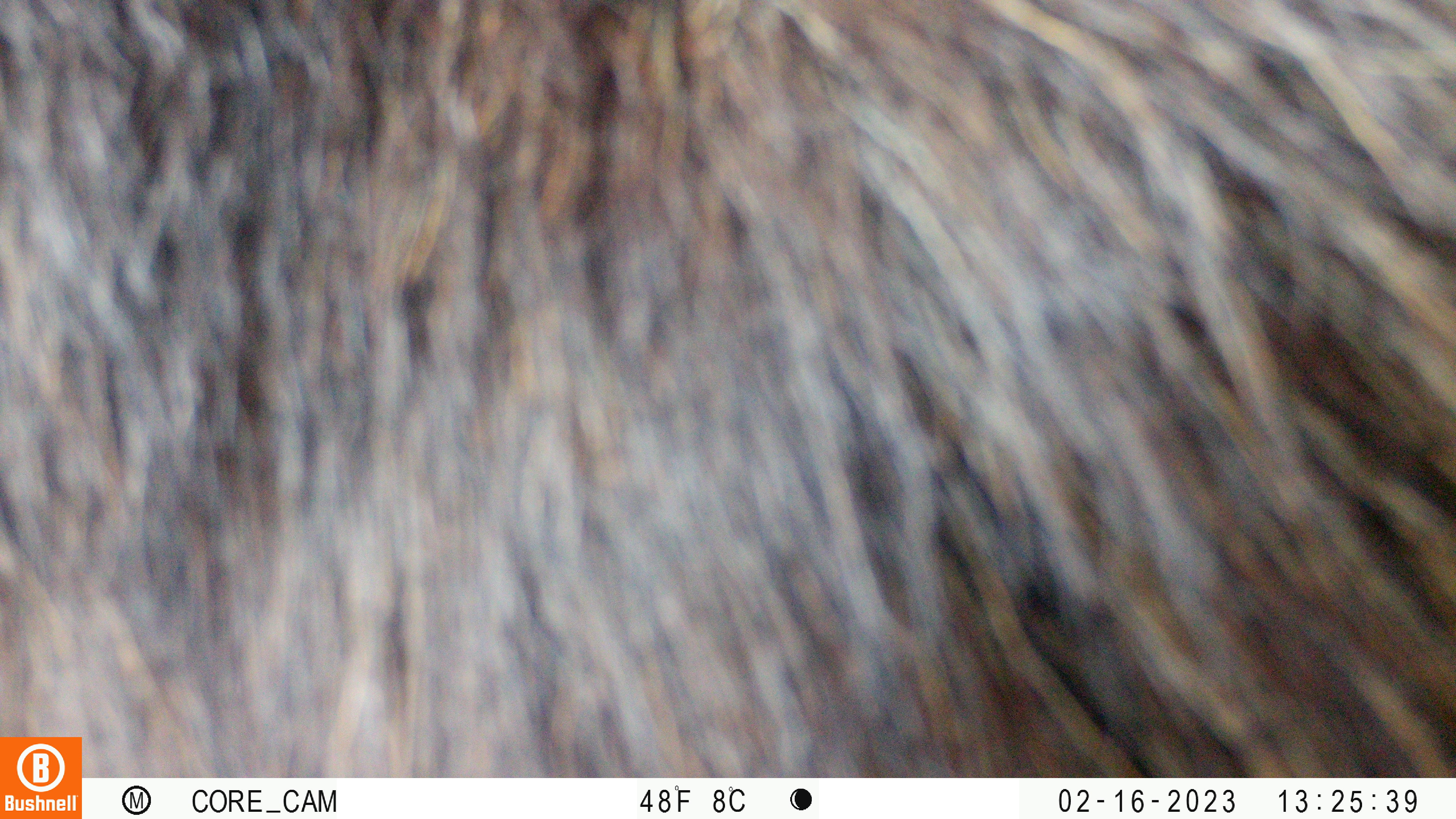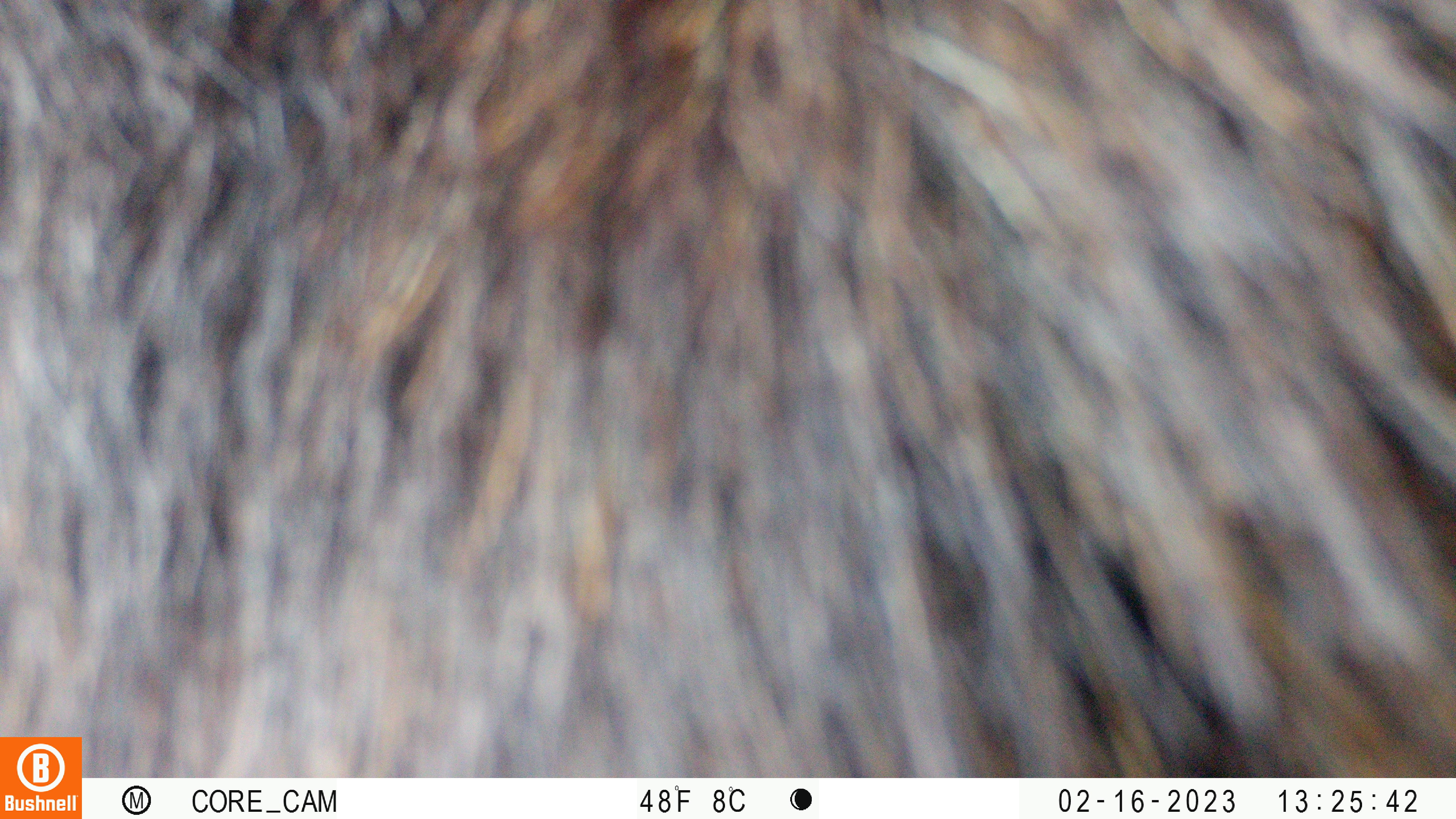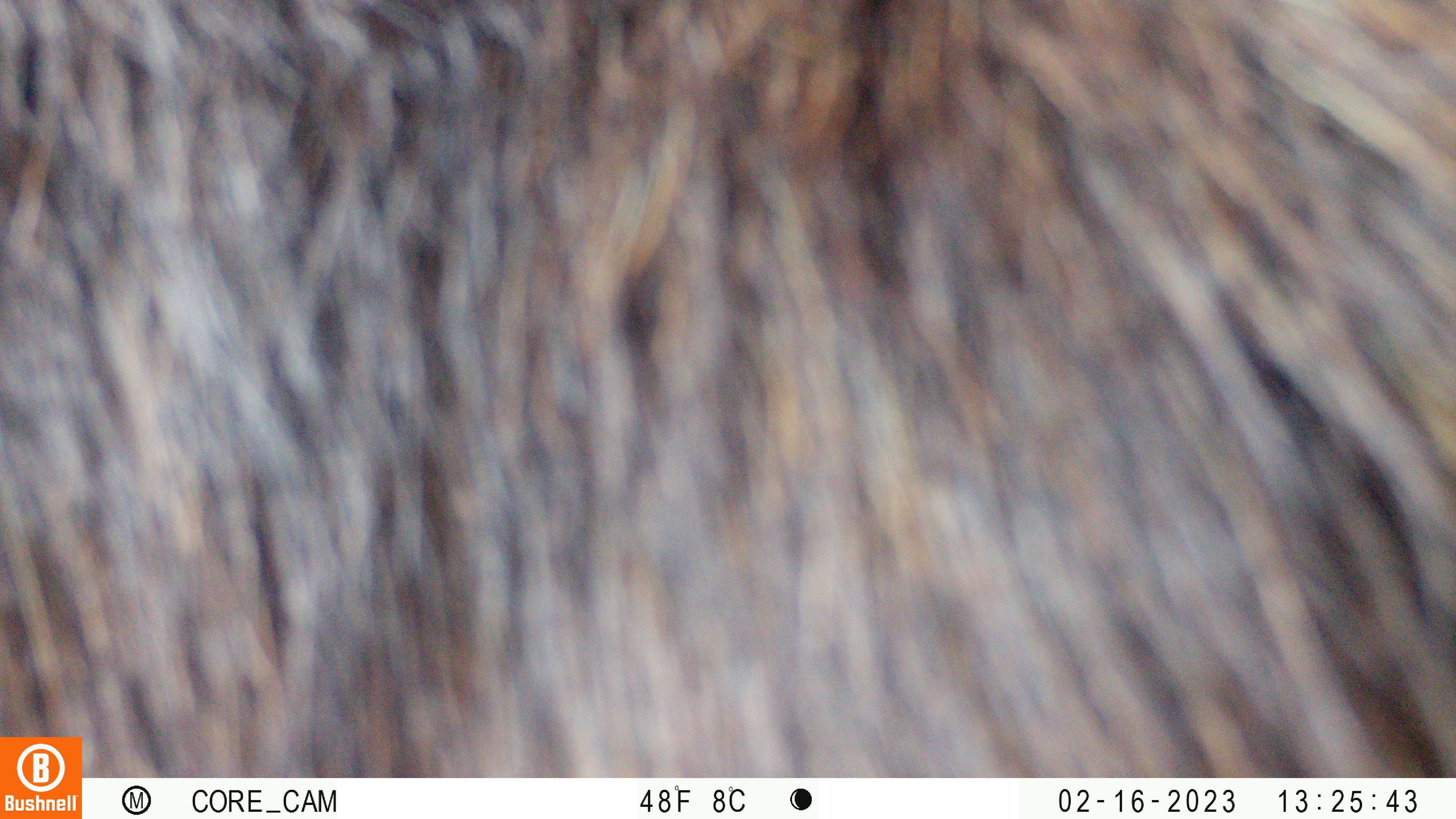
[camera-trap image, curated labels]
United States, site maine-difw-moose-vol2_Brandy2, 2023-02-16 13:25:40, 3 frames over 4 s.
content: unidentified animal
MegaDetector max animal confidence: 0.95